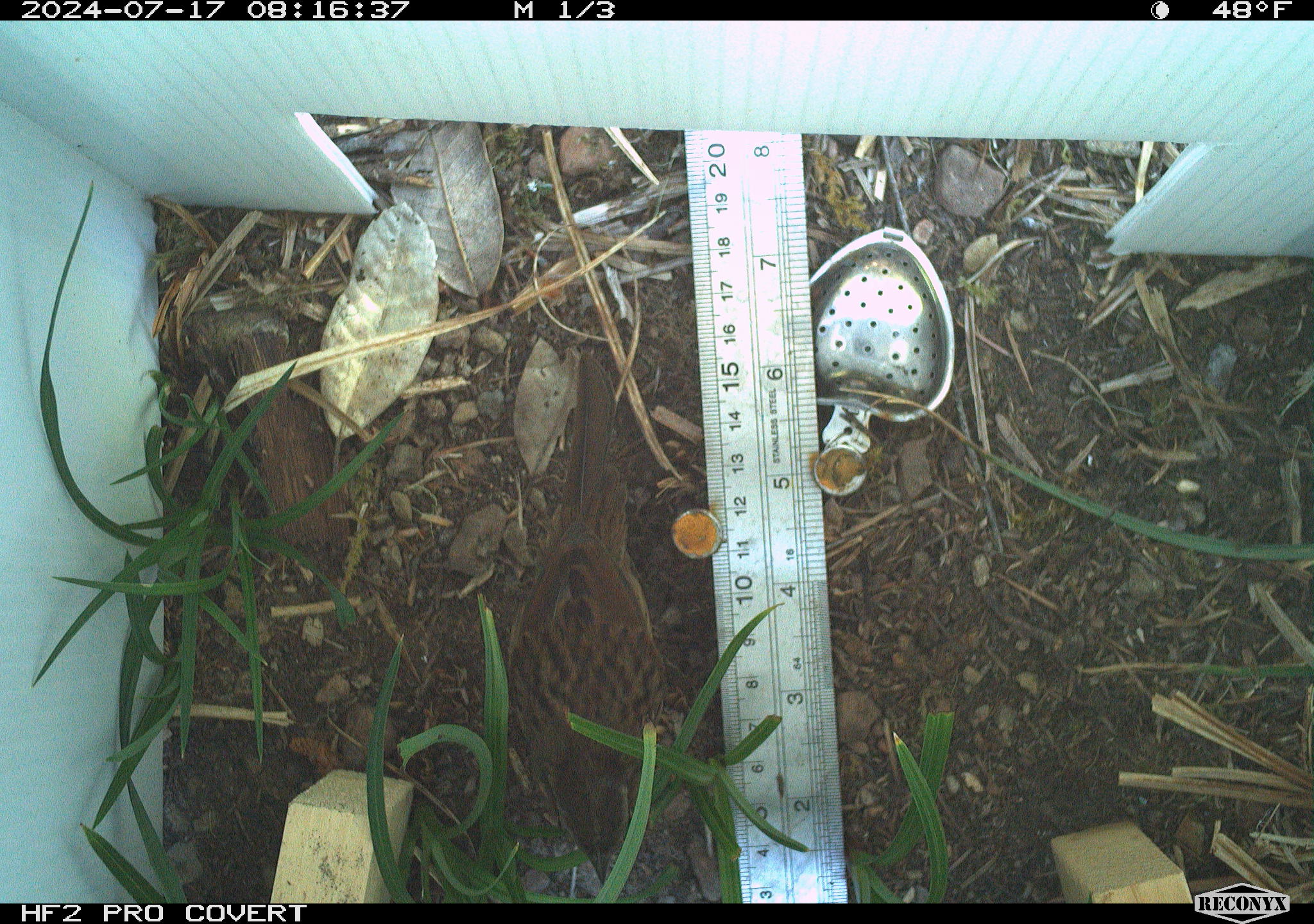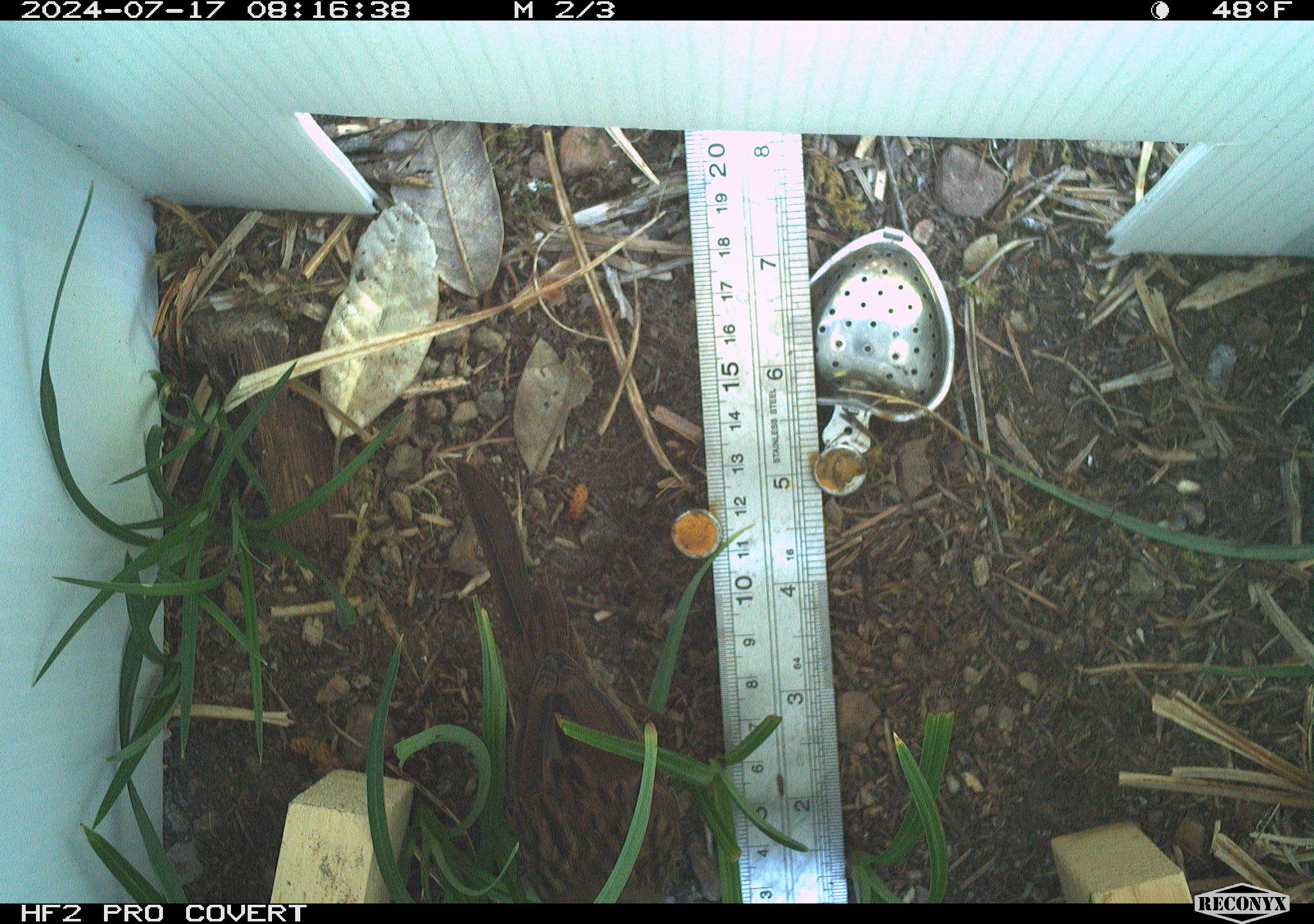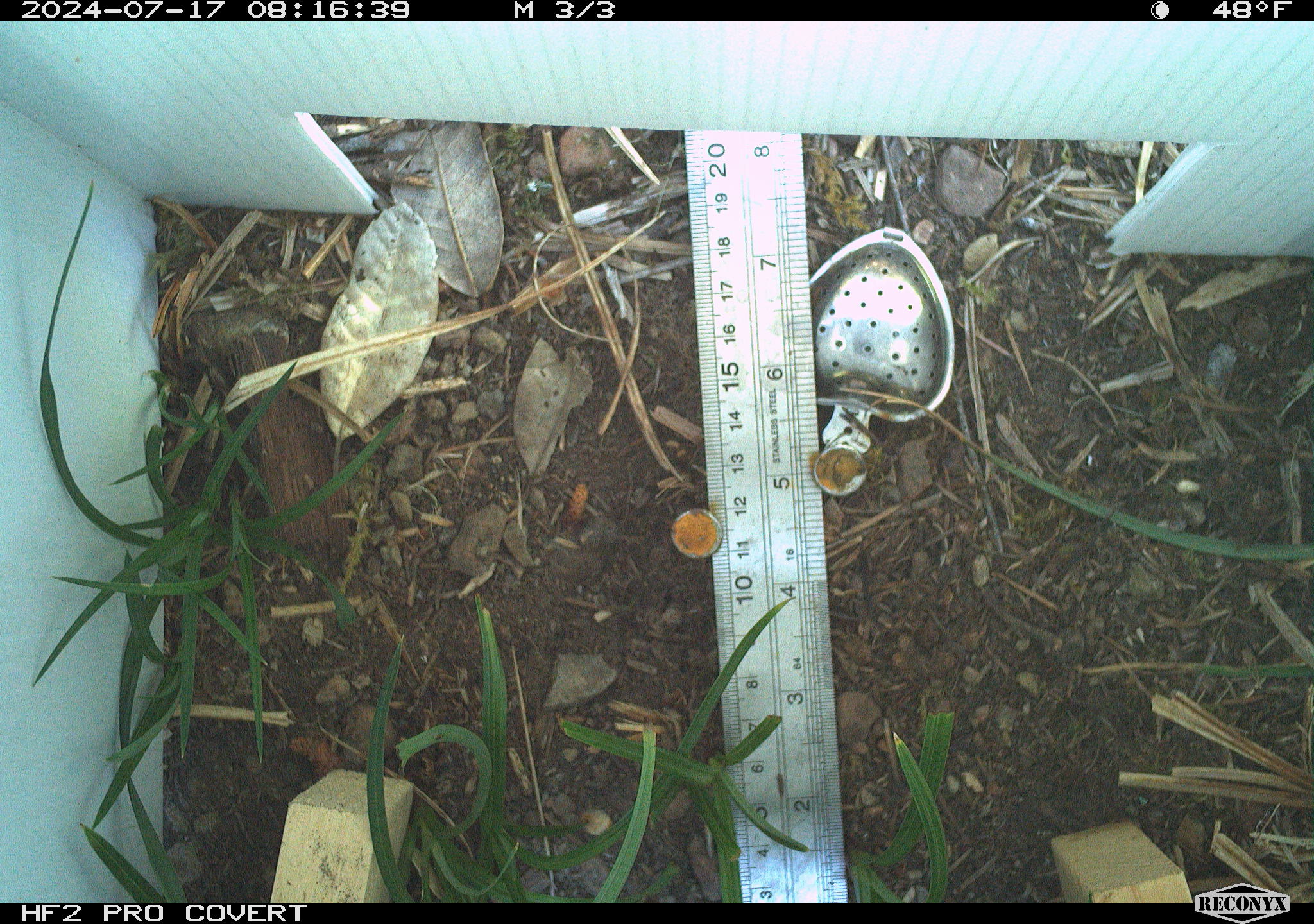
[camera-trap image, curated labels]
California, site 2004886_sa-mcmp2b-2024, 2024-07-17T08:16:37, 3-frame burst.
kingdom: Animalia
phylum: Chordata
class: Aves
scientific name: Aves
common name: bird